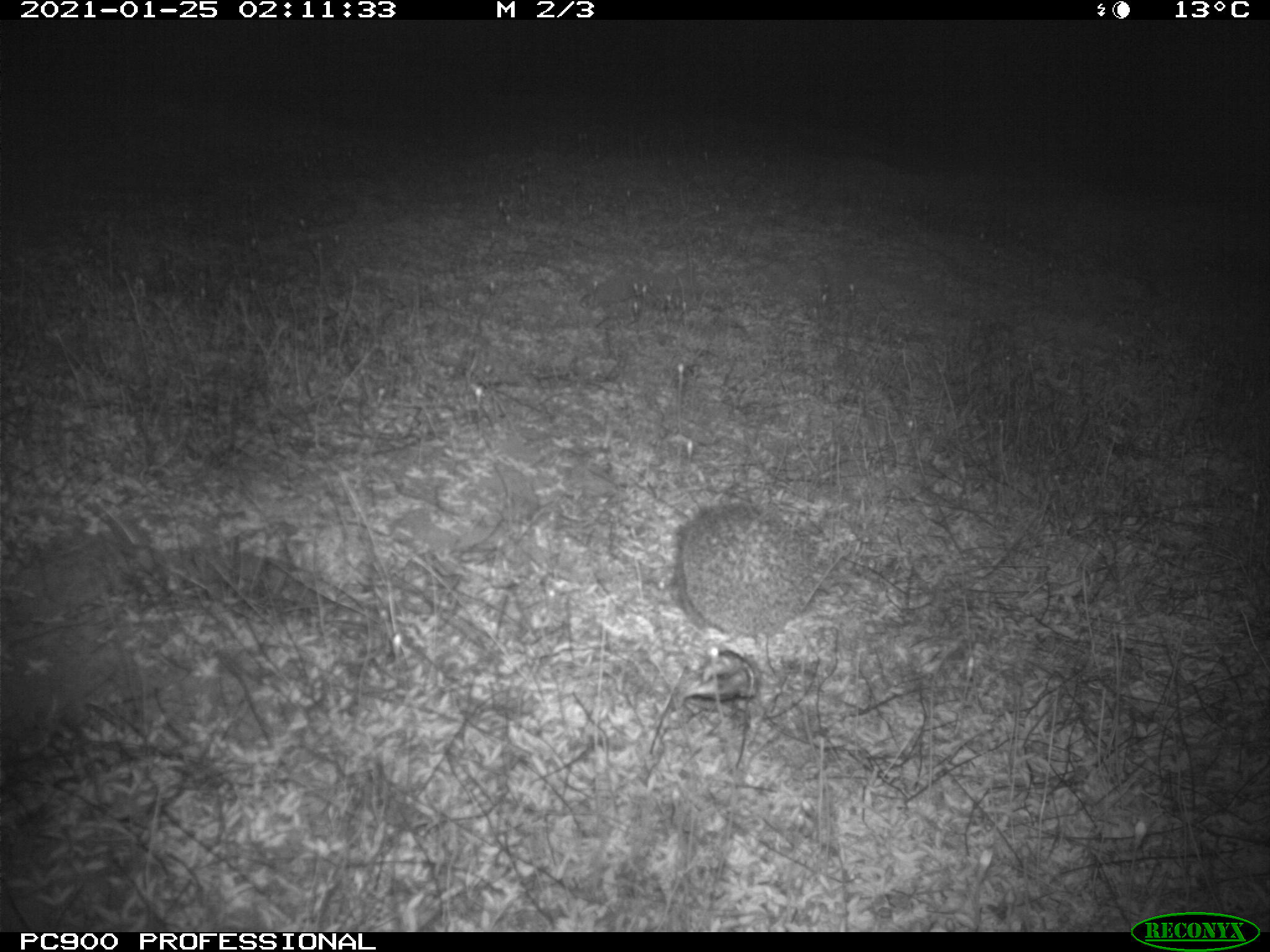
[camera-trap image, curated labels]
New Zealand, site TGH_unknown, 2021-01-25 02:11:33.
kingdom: Animalia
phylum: Chordata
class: Mammalia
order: Eulipotyphla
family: Erinaceidae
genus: Erinaceus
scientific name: Erinaceus europaeus europaeus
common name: european hedgehog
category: hedgehog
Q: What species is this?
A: Hedgehog (european hedgehog) (Erinaceus europaeus europaeus).